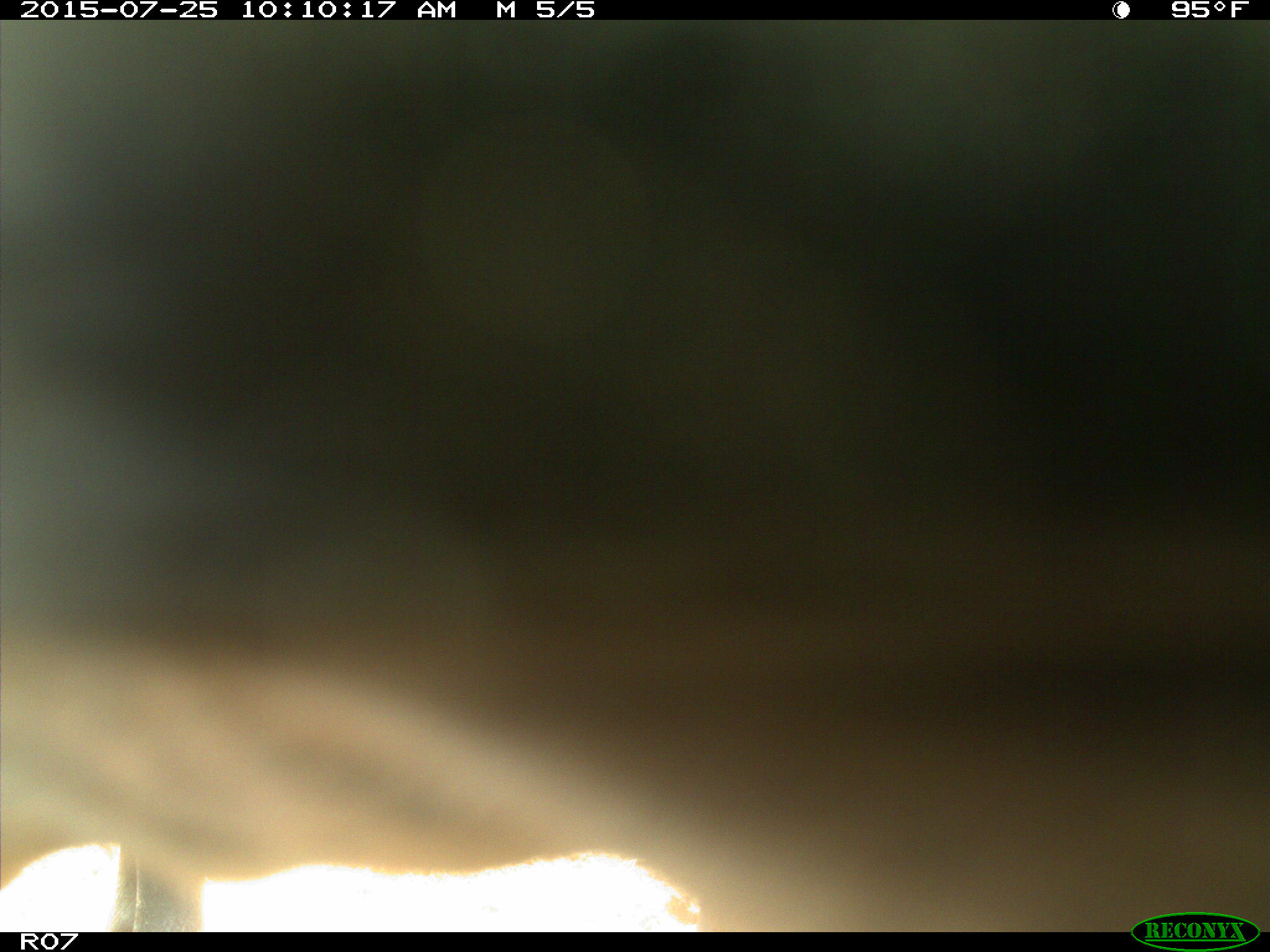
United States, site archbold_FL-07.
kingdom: Animalia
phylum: Chordata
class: Mammalia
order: Artiodactyla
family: Bovidae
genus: Bos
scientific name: Bos taurus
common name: domestic cow